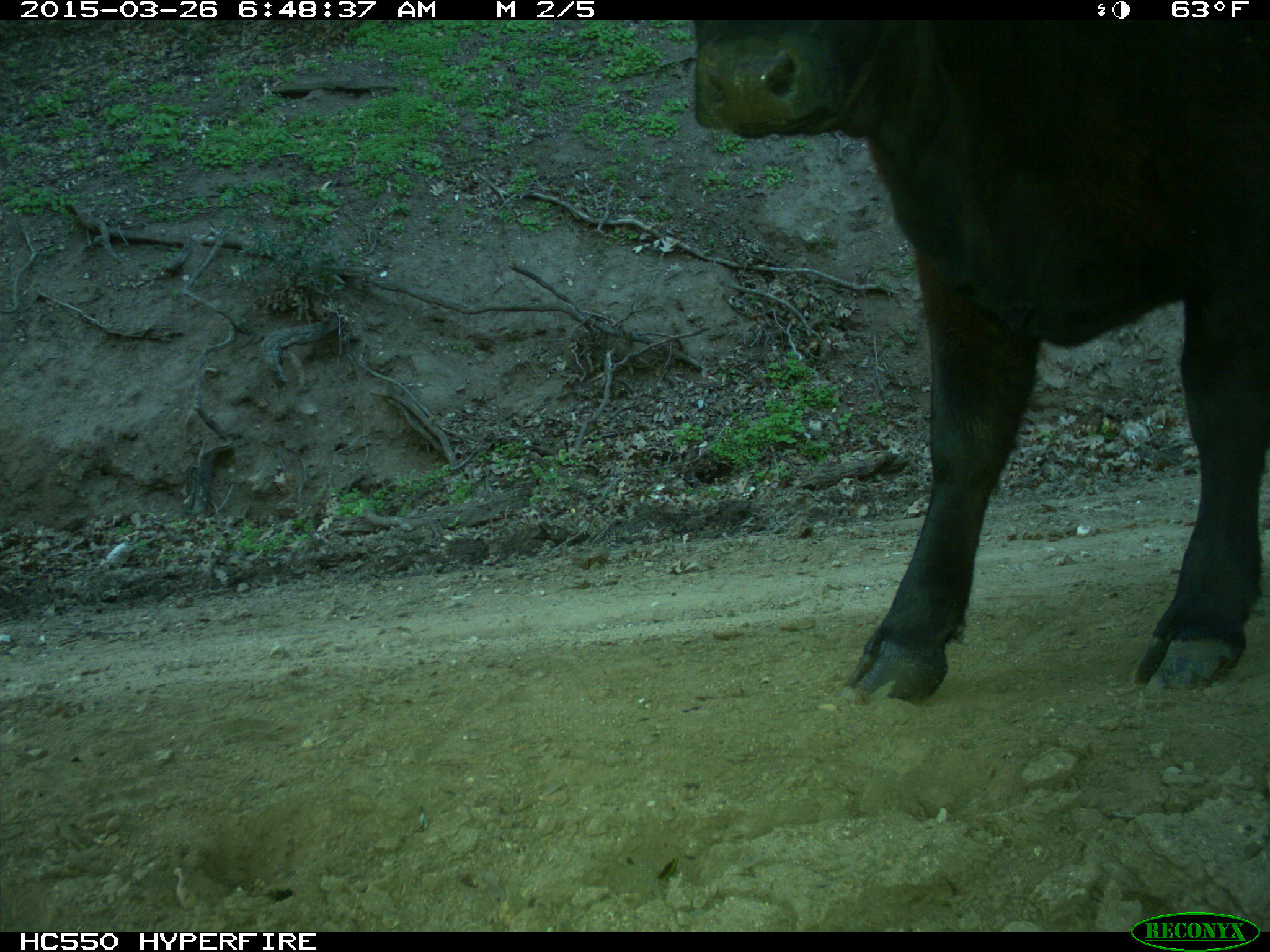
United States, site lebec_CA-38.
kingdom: Animalia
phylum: Chordata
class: Mammalia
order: Artiodactyla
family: Bovidae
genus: Bos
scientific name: Bos taurus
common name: domestic cow